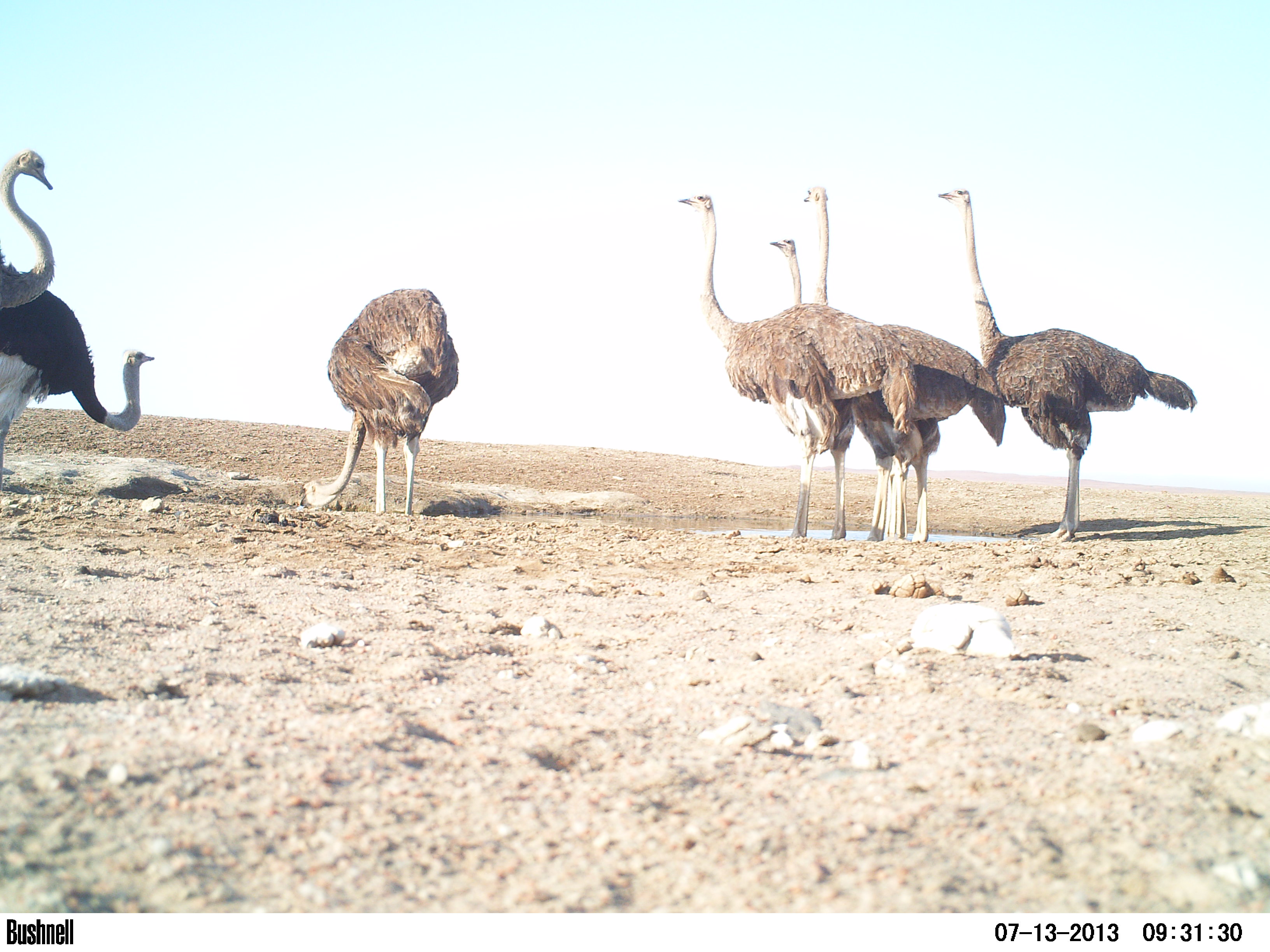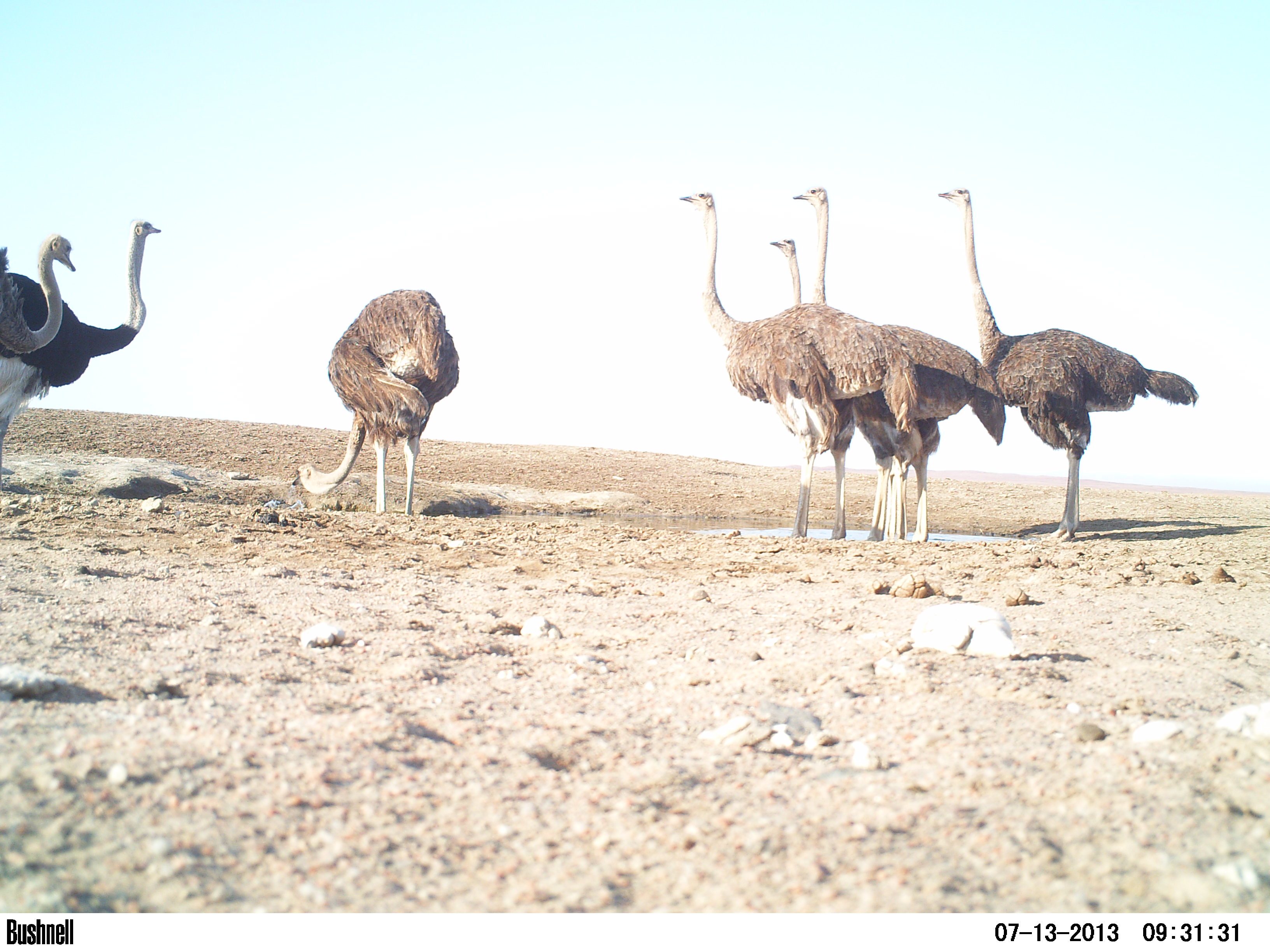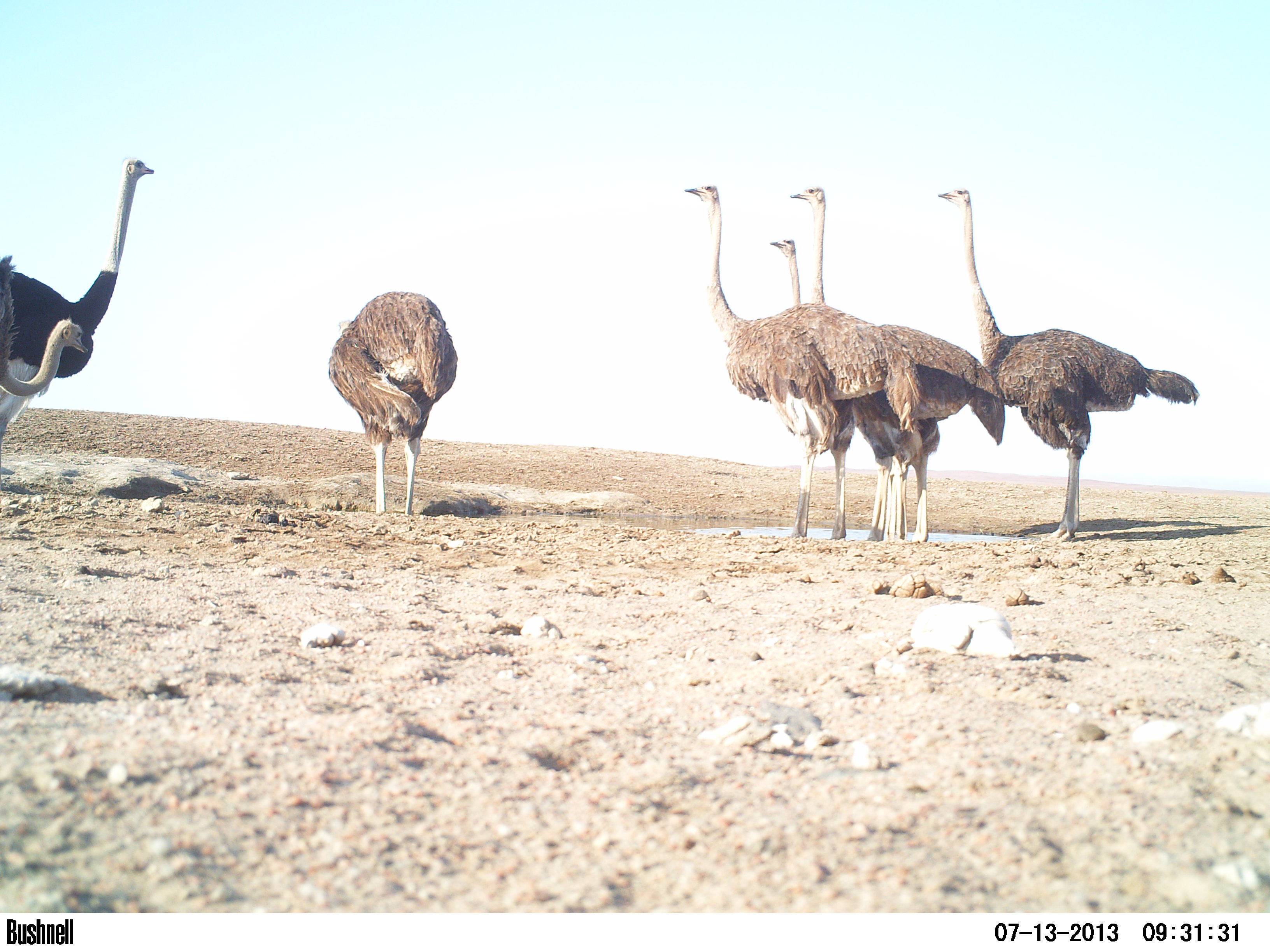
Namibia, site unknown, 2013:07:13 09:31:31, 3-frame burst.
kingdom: Animalia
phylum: Chordata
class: Aves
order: Struthioniformes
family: Struthionidae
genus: Struthio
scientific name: Struthio camelus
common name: common ostrich